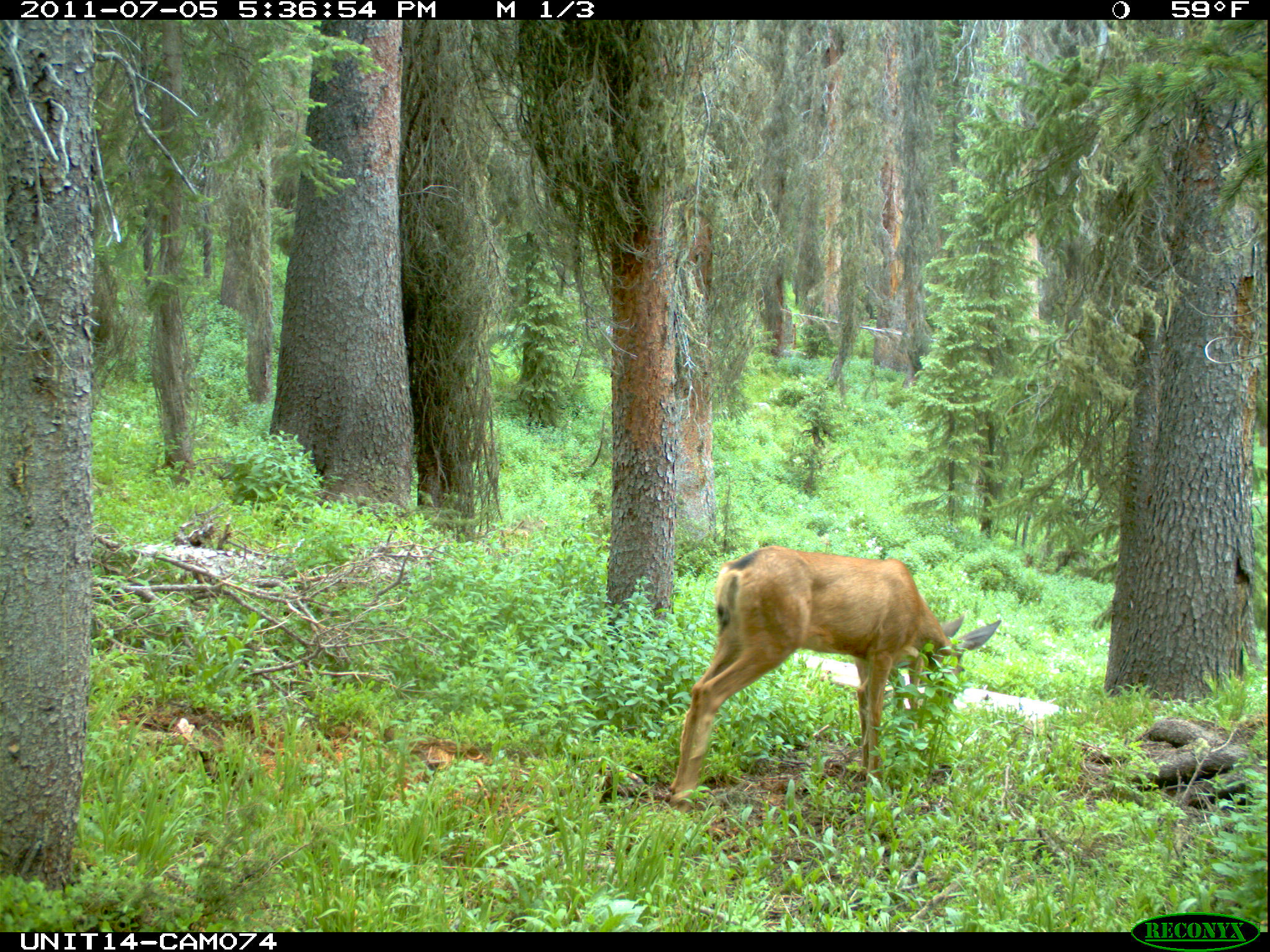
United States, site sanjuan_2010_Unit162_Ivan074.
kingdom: Animalia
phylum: Chordata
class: Mammalia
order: Artiodactyla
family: Cervidae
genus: Odocoileus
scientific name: Odocoileus hemionus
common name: mule deer